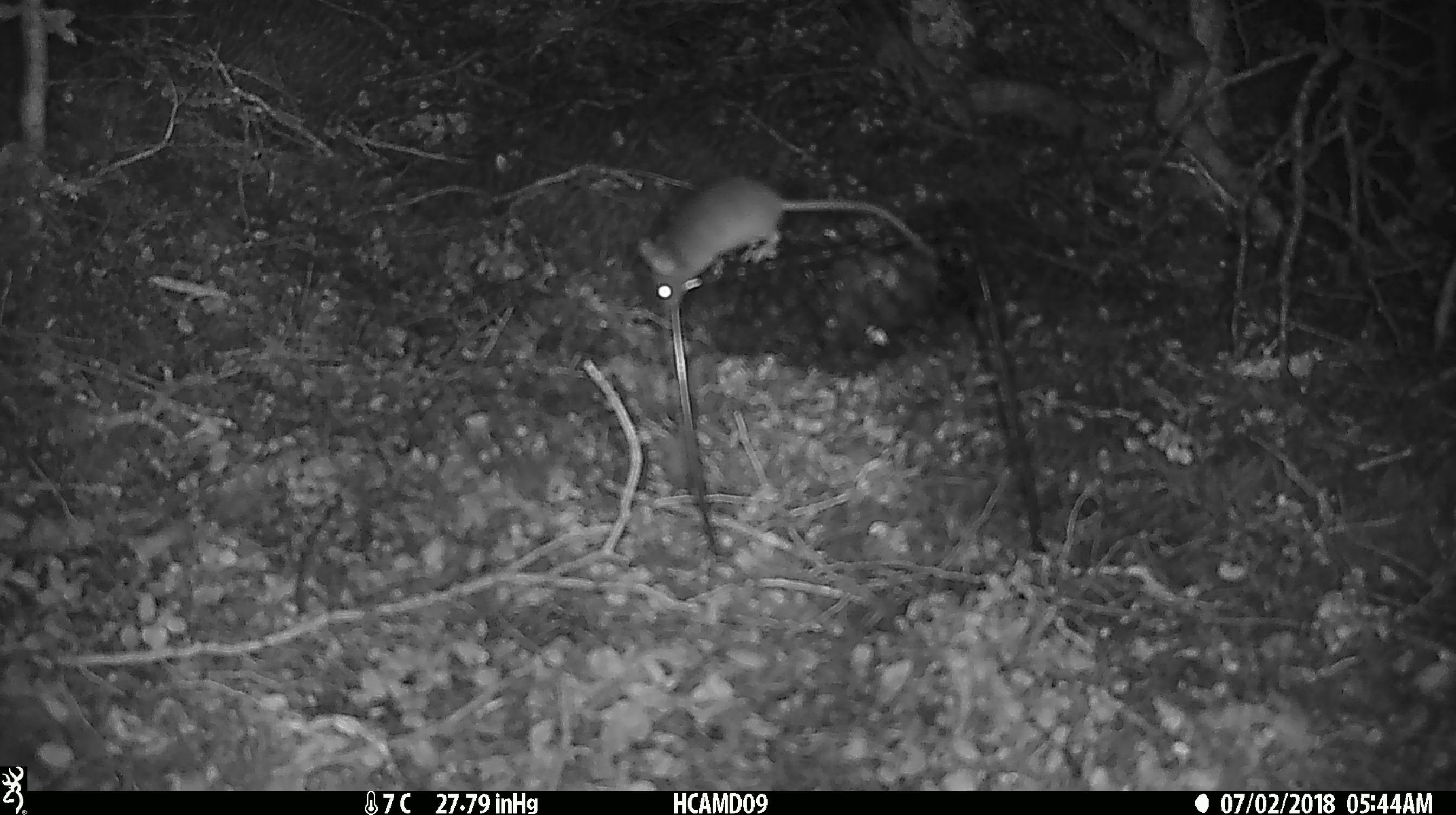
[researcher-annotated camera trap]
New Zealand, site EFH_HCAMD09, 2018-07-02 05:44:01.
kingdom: Animalia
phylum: Chordata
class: Mammalia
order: Rodentia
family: Muridae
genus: Mus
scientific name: Mus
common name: mouse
Mouse (Mus).